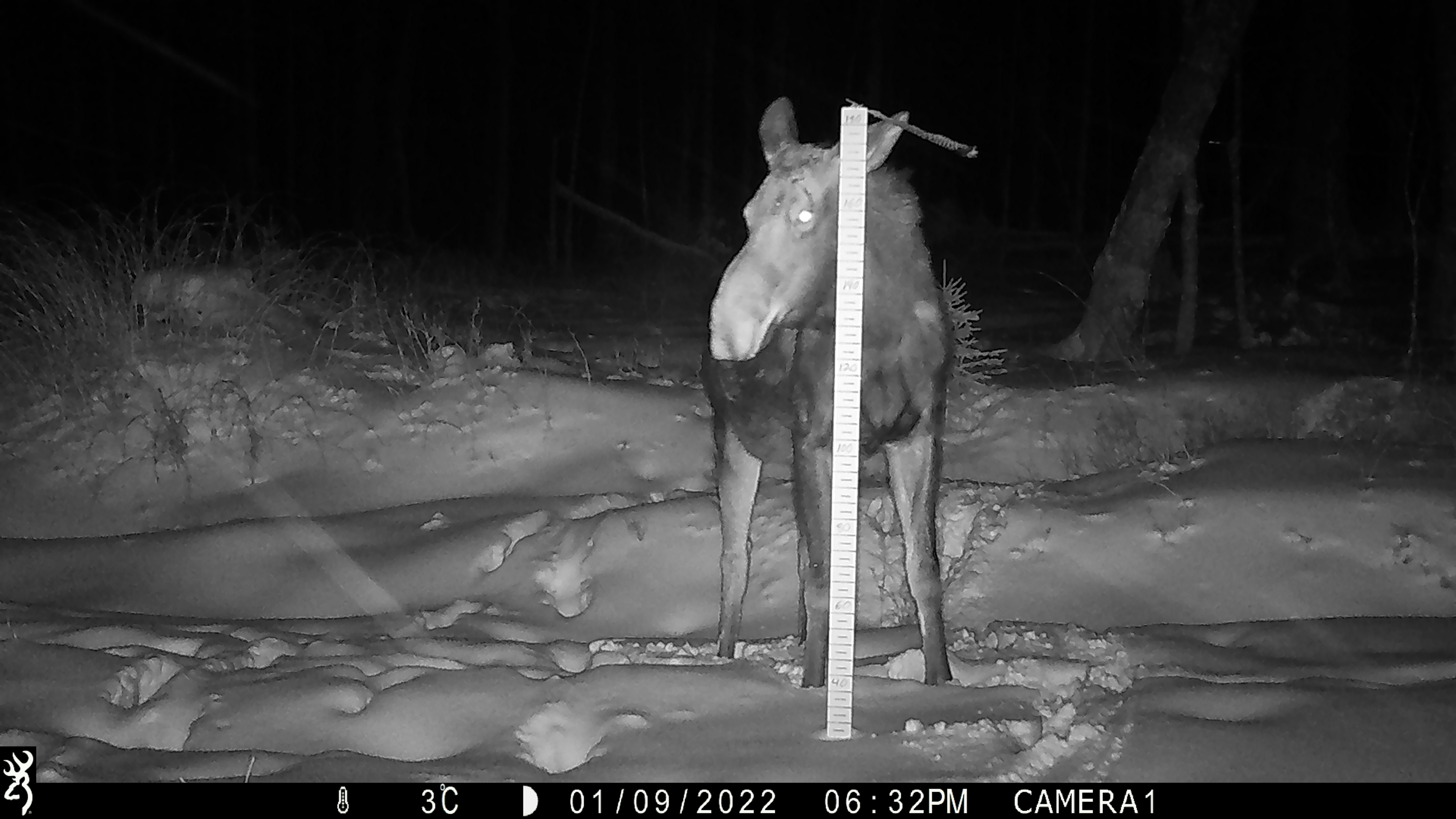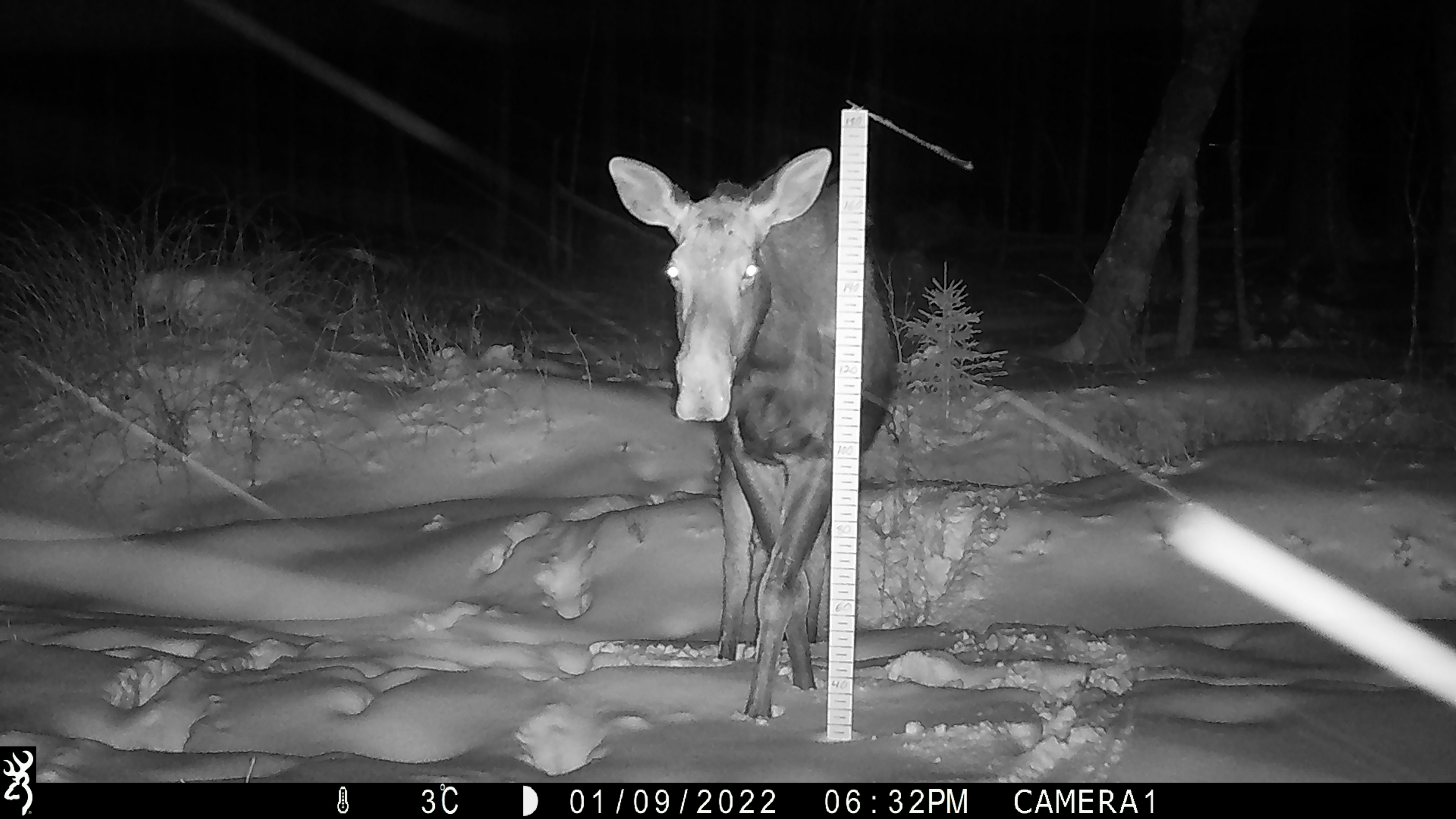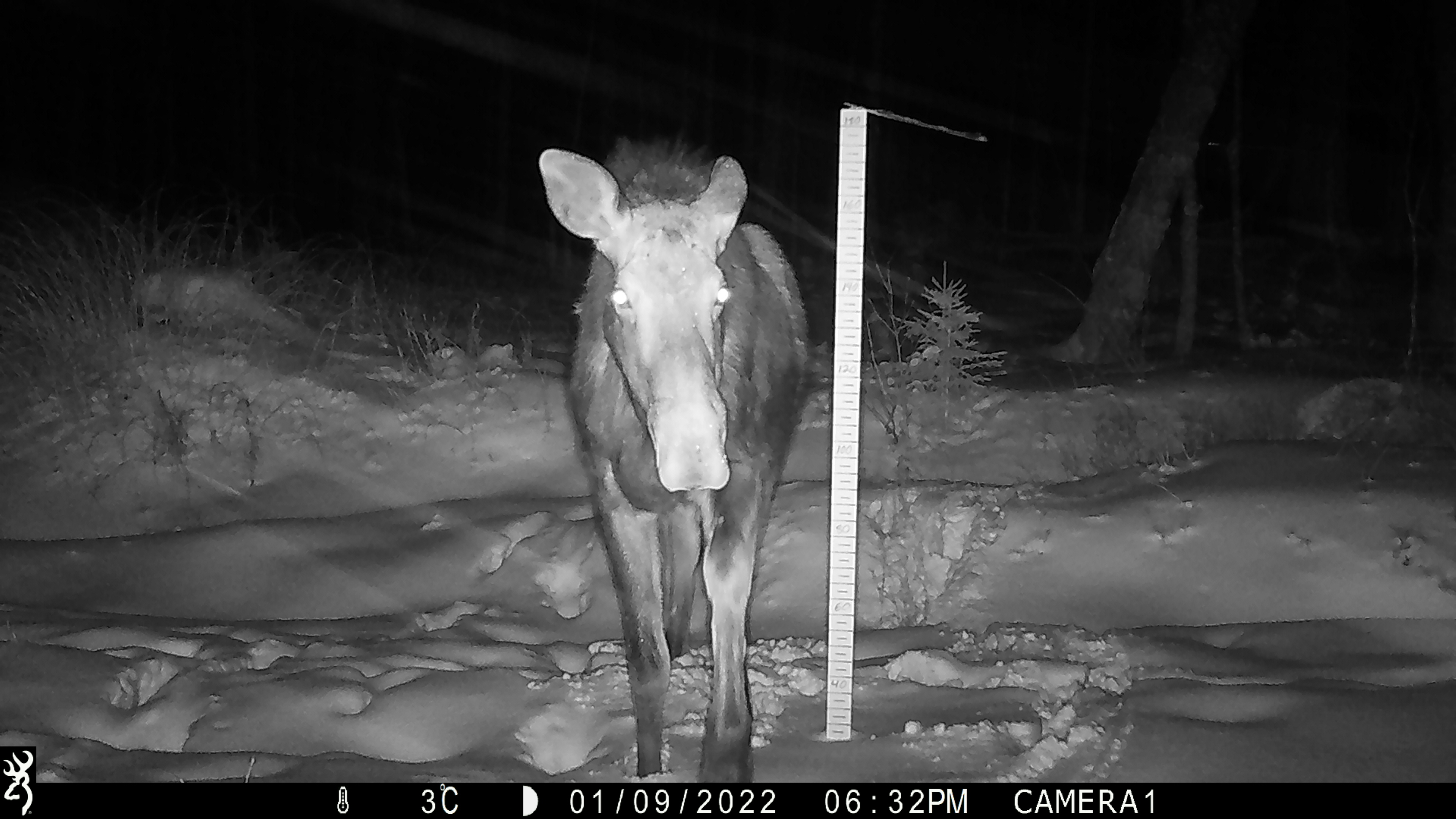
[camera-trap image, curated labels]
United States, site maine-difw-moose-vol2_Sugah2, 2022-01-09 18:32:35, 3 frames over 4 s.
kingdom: Animalia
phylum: Chordata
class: Mammalia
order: Artiodactyla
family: Cervidae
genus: Alces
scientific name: Alces alces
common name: moose